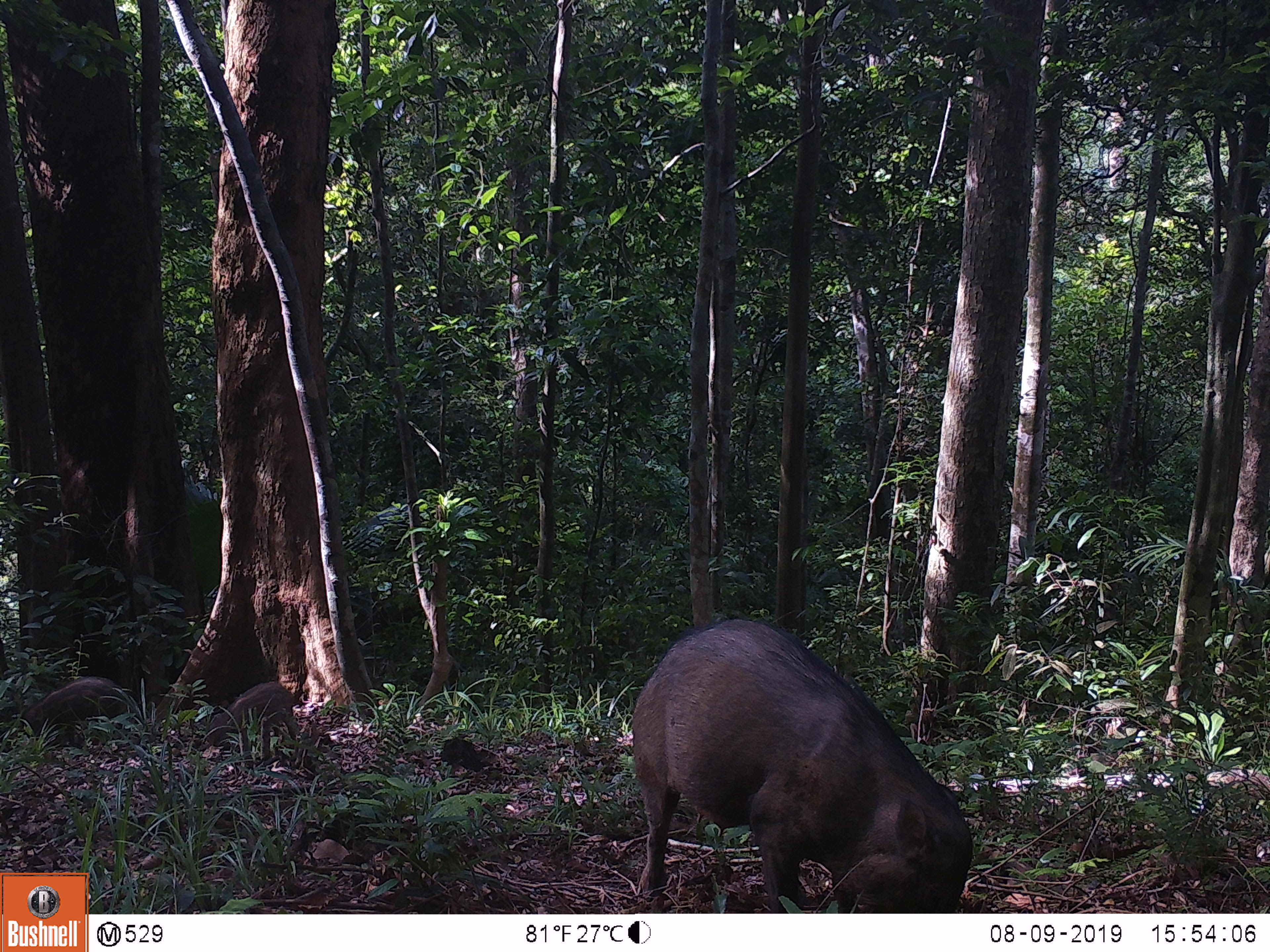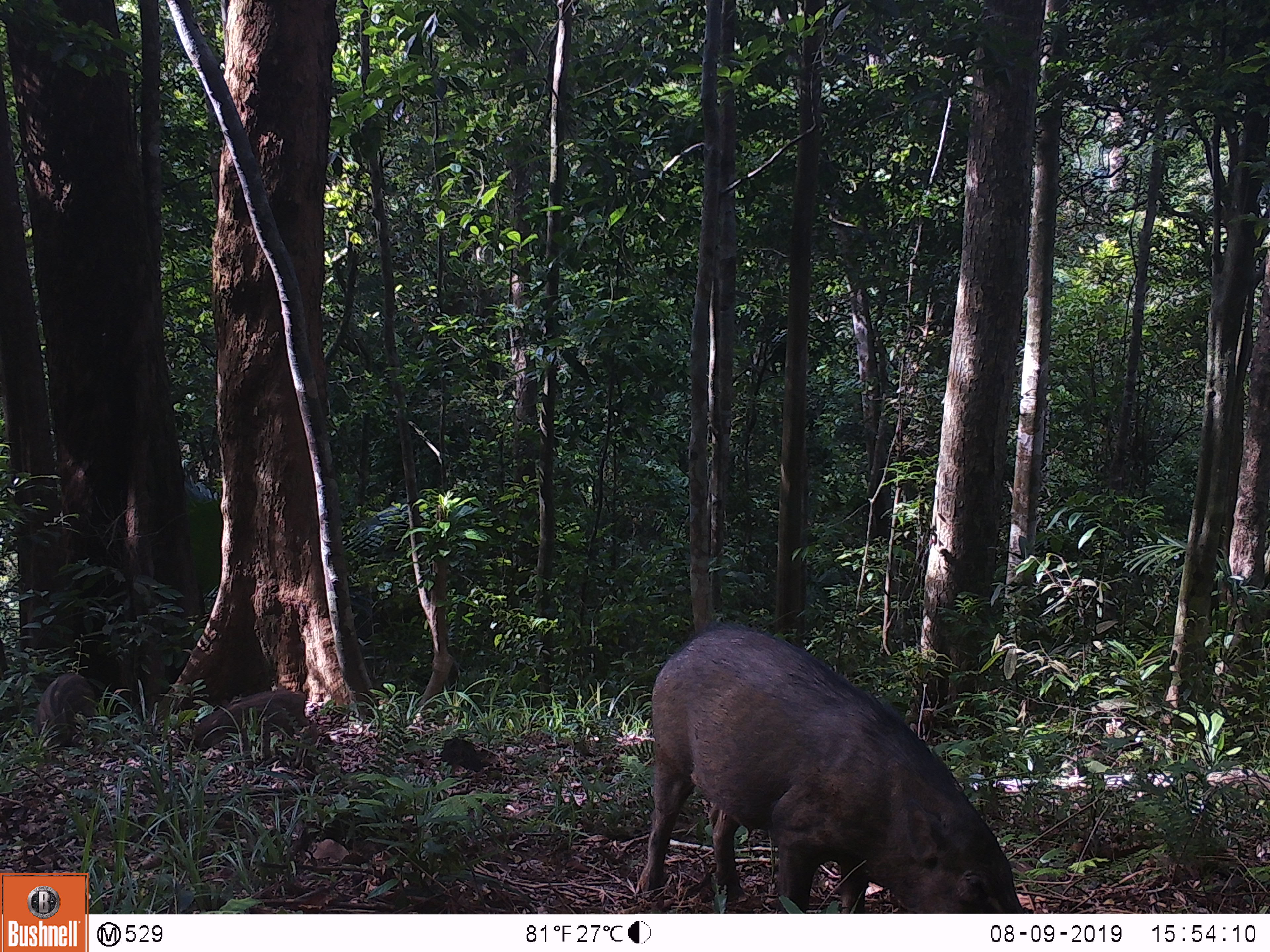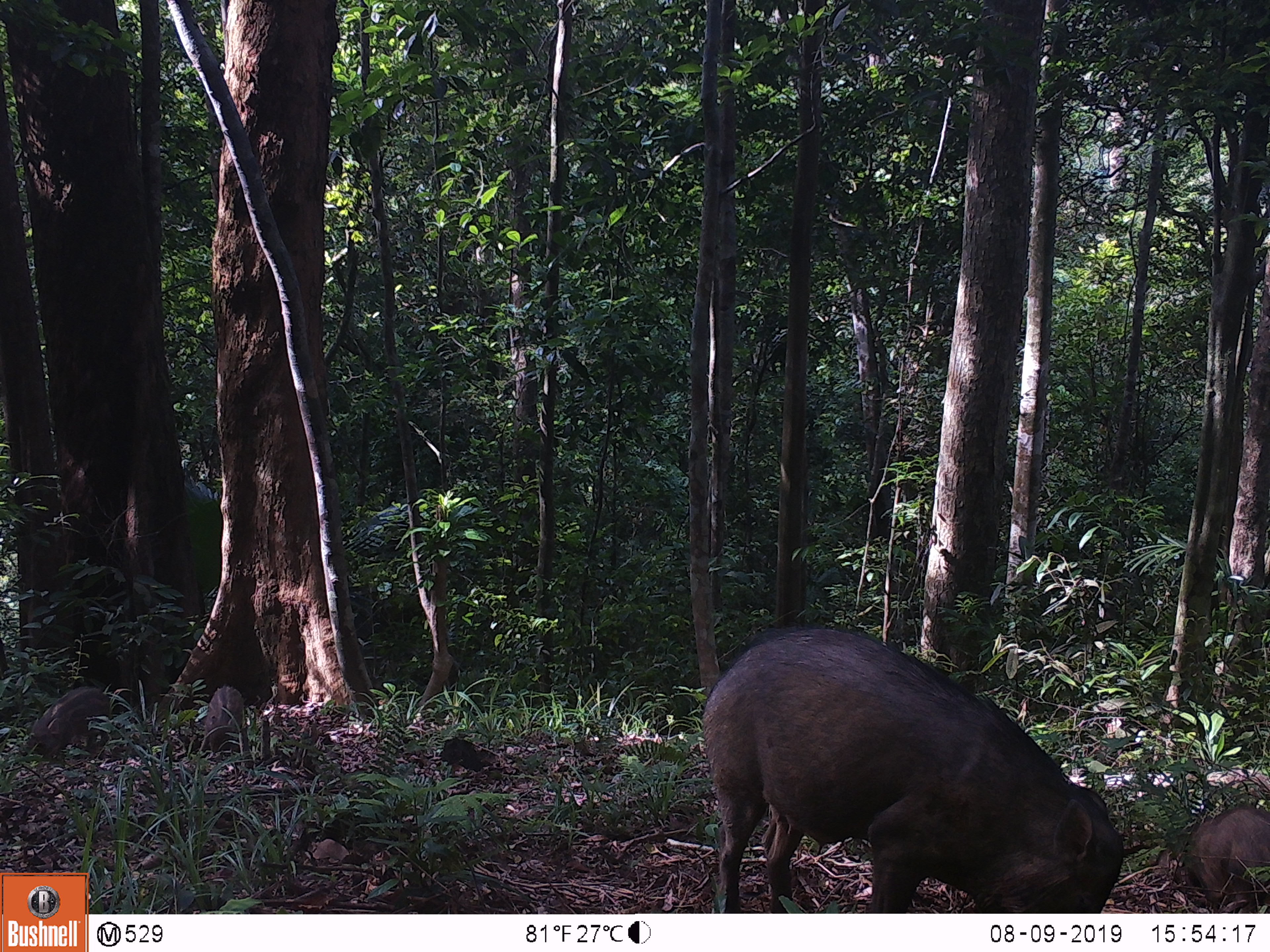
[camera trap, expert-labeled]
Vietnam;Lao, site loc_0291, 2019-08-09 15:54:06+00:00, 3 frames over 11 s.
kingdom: Animalia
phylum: Chordata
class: Mammalia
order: Artiodactyla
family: Suidae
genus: Sus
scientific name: Sus scrofa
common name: eurasian wild pig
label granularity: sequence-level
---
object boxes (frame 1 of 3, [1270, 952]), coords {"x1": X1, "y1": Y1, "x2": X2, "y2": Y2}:
eurasian wild pig: {"x1": 631, "y1": 616, "x2": 972, "y2": 913}; {"x1": 21, "y1": 676, "x2": 145, "y2": 749}; {"x1": 205, "y1": 681, "x2": 302, "y2": 761}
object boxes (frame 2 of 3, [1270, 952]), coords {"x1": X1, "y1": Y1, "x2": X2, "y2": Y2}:
eurasian wild pig: {"x1": 634, "y1": 620, "x2": 1027, "y2": 913}; {"x1": 192, "y1": 681, "x2": 309, "y2": 761}; {"x1": 31, "y1": 673, "x2": 106, "y2": 747}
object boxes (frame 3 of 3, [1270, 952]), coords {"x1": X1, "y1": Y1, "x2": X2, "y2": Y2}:
eurasian wild pig: {"x1": 700, "y1": 620, "x2": 1124, "y2": 913}; {"x1": 1152, "y1": 802, "x2": 1270, "y2": 913}; {"x1": 25, "y1": 686, "x2": 113, "y2": 762}; {"x1": 198, "y1": 684, "x2": 248, "y2": 753}